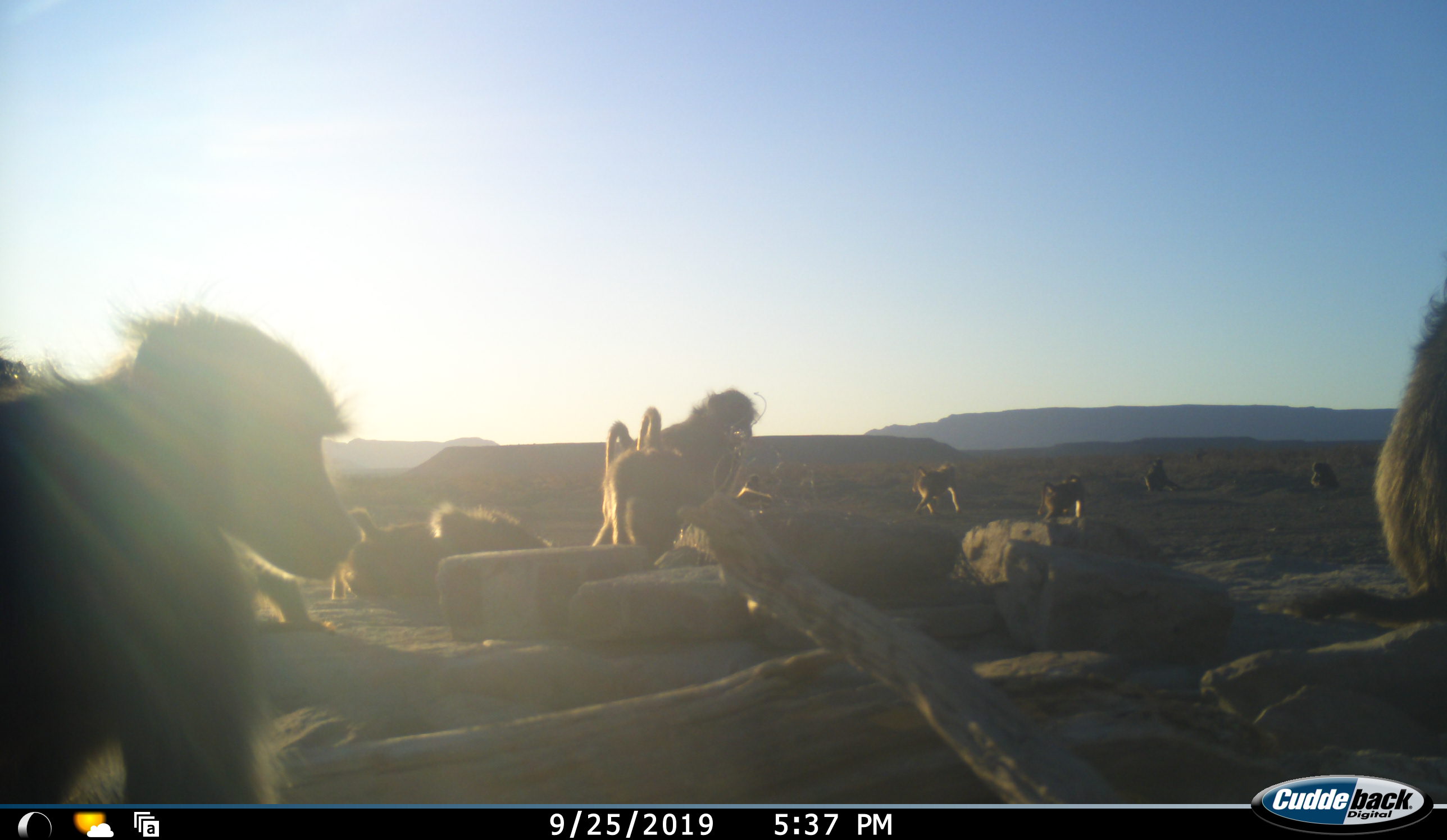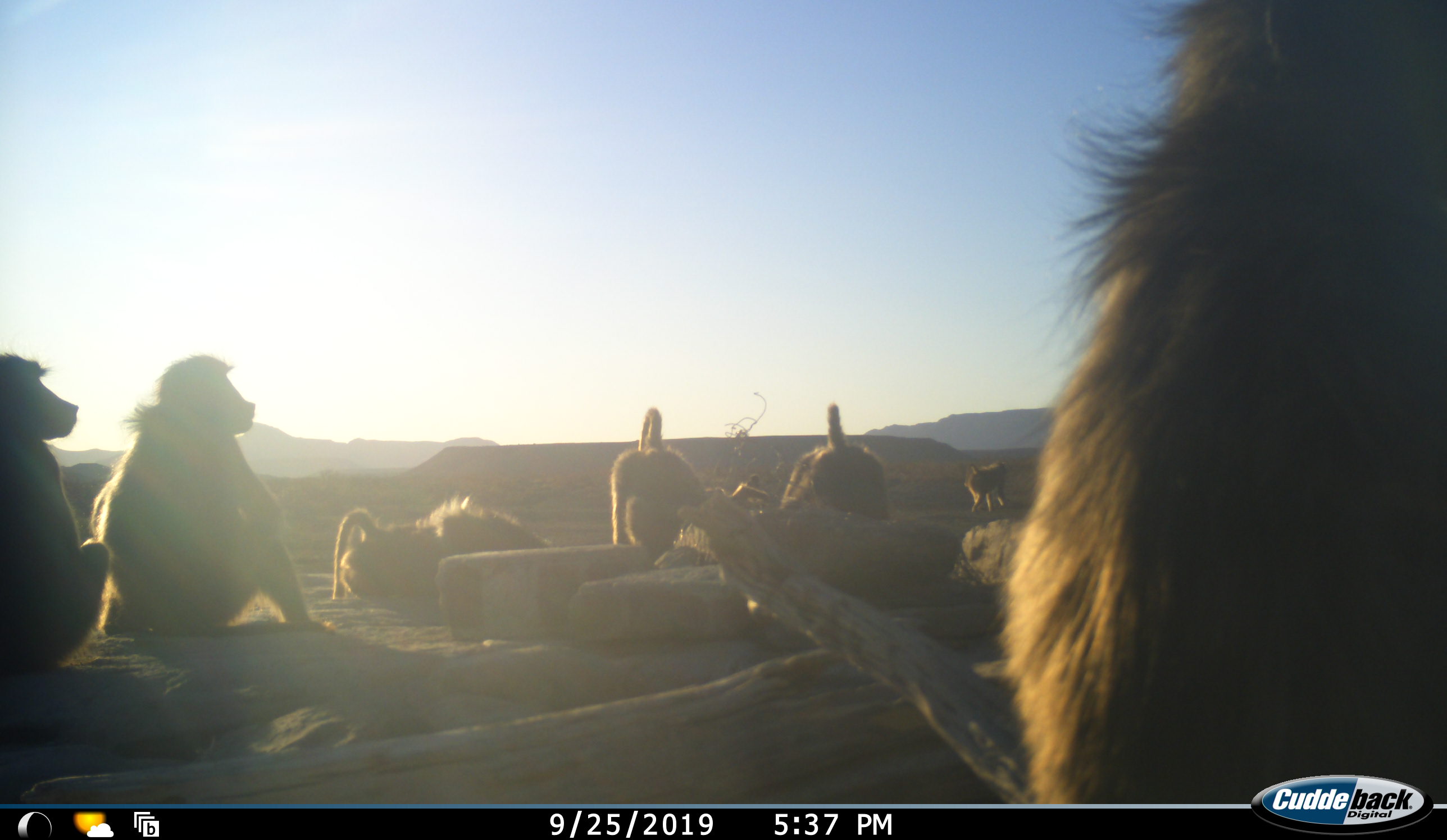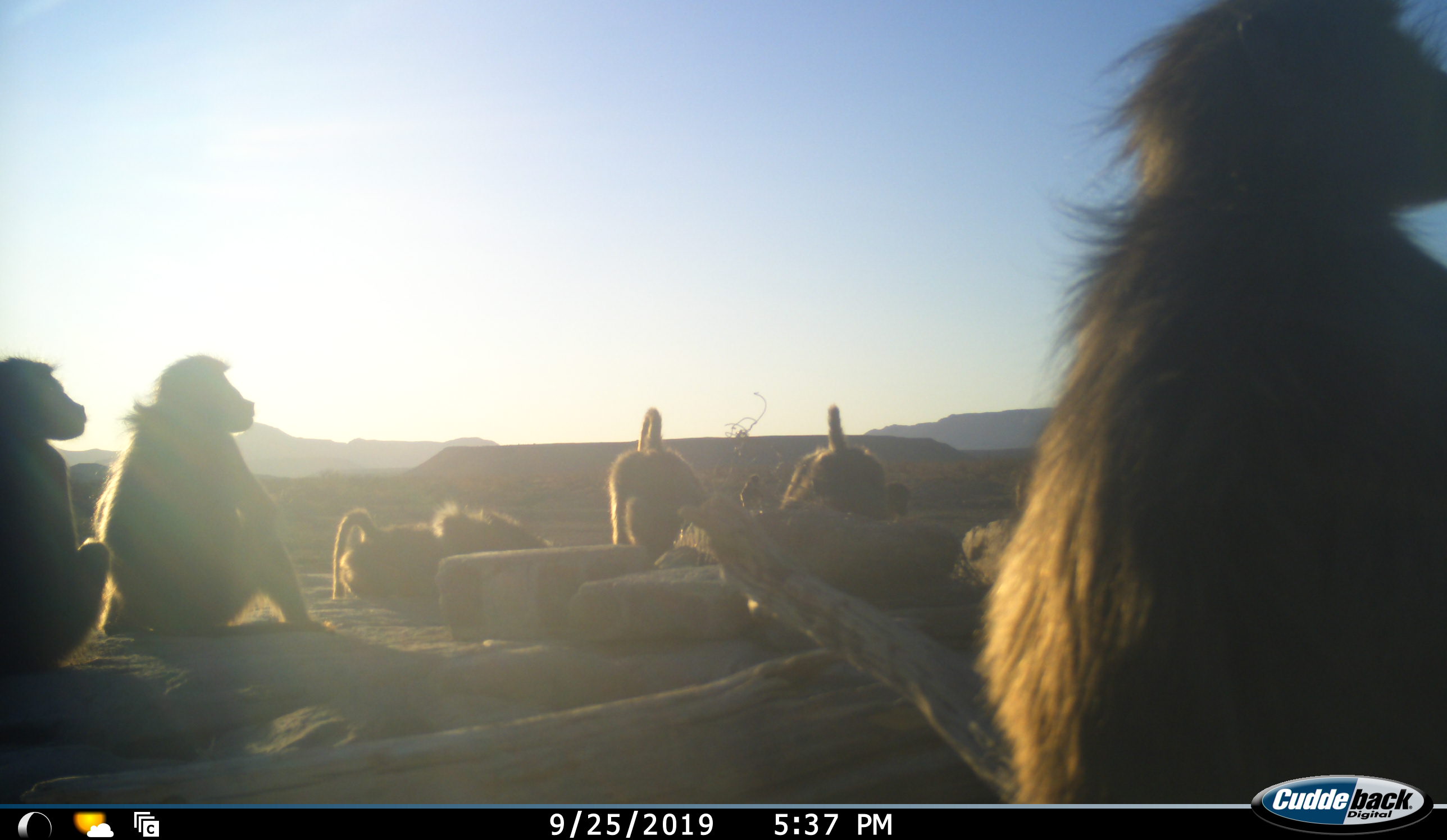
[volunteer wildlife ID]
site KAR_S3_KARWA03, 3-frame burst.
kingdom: Animalia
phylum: Chordata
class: Mammalia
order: Primates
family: Cercopithecidae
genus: Papio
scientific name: Papio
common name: baboon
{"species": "baboon (Papio)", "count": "11-50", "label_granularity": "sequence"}